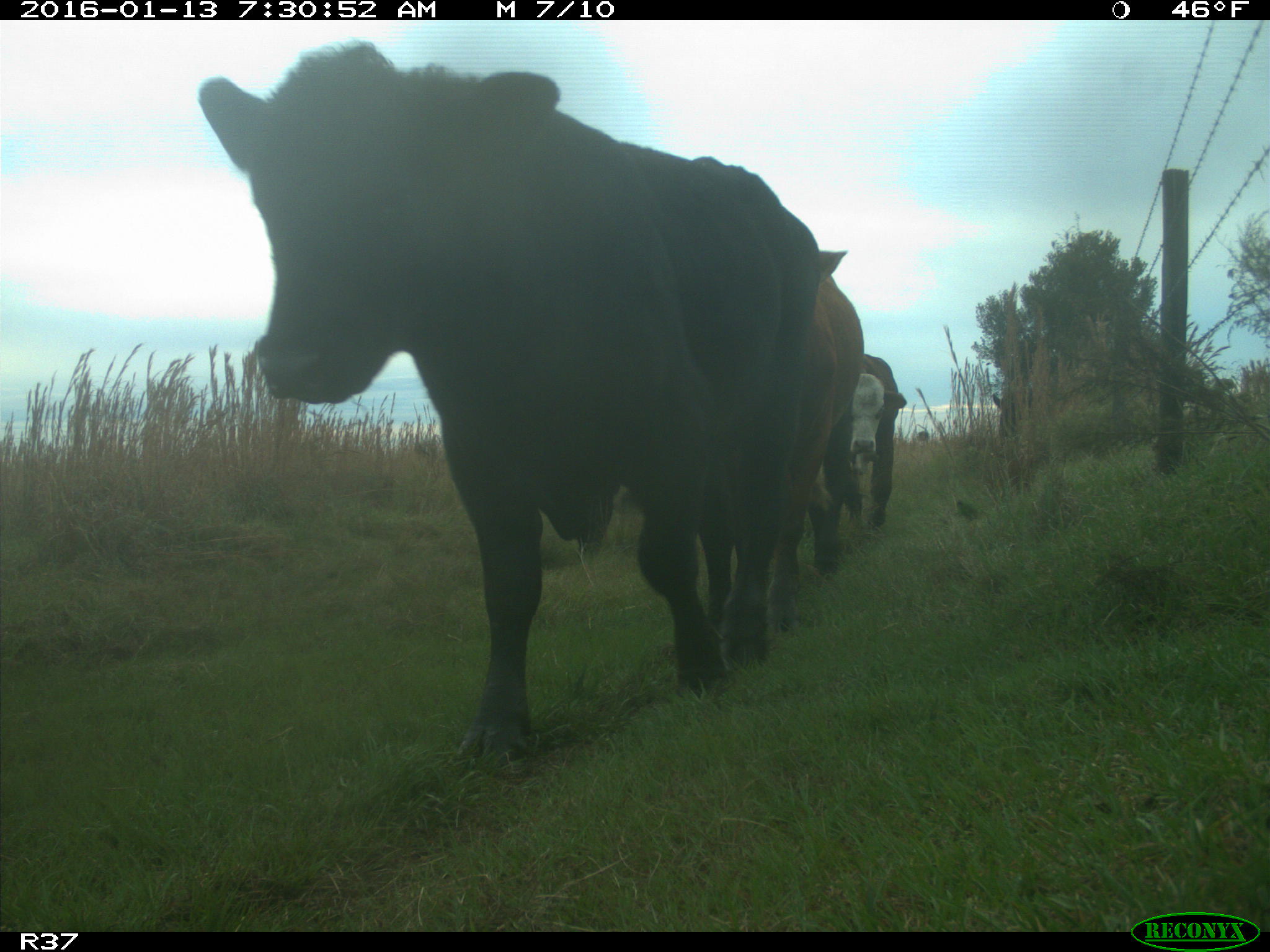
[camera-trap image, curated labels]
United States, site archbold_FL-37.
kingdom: Animalia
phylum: Chordata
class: Mammalia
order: Artiodactyla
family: Bovidae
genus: Bos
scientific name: Bos taurus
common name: domestic cow